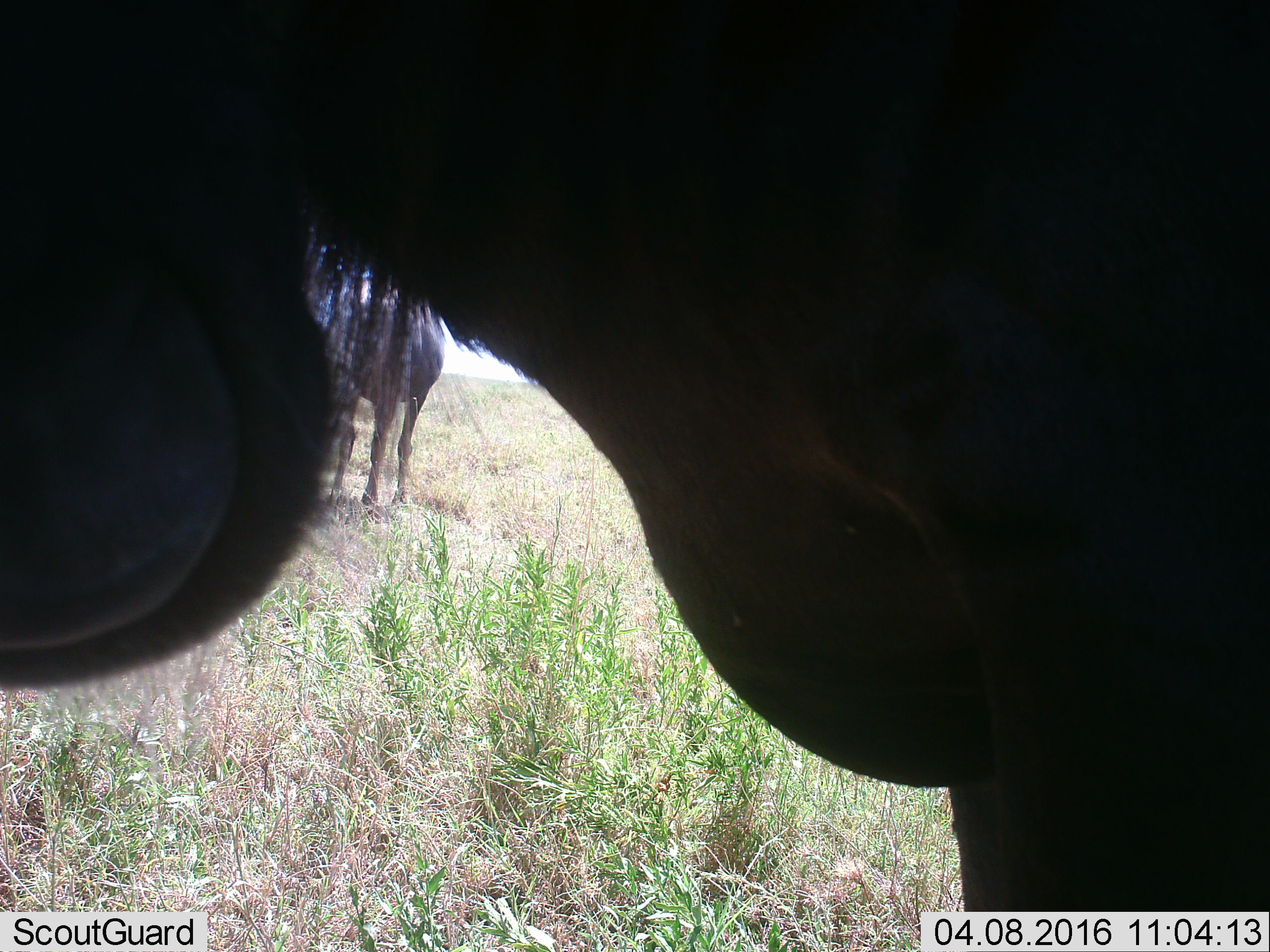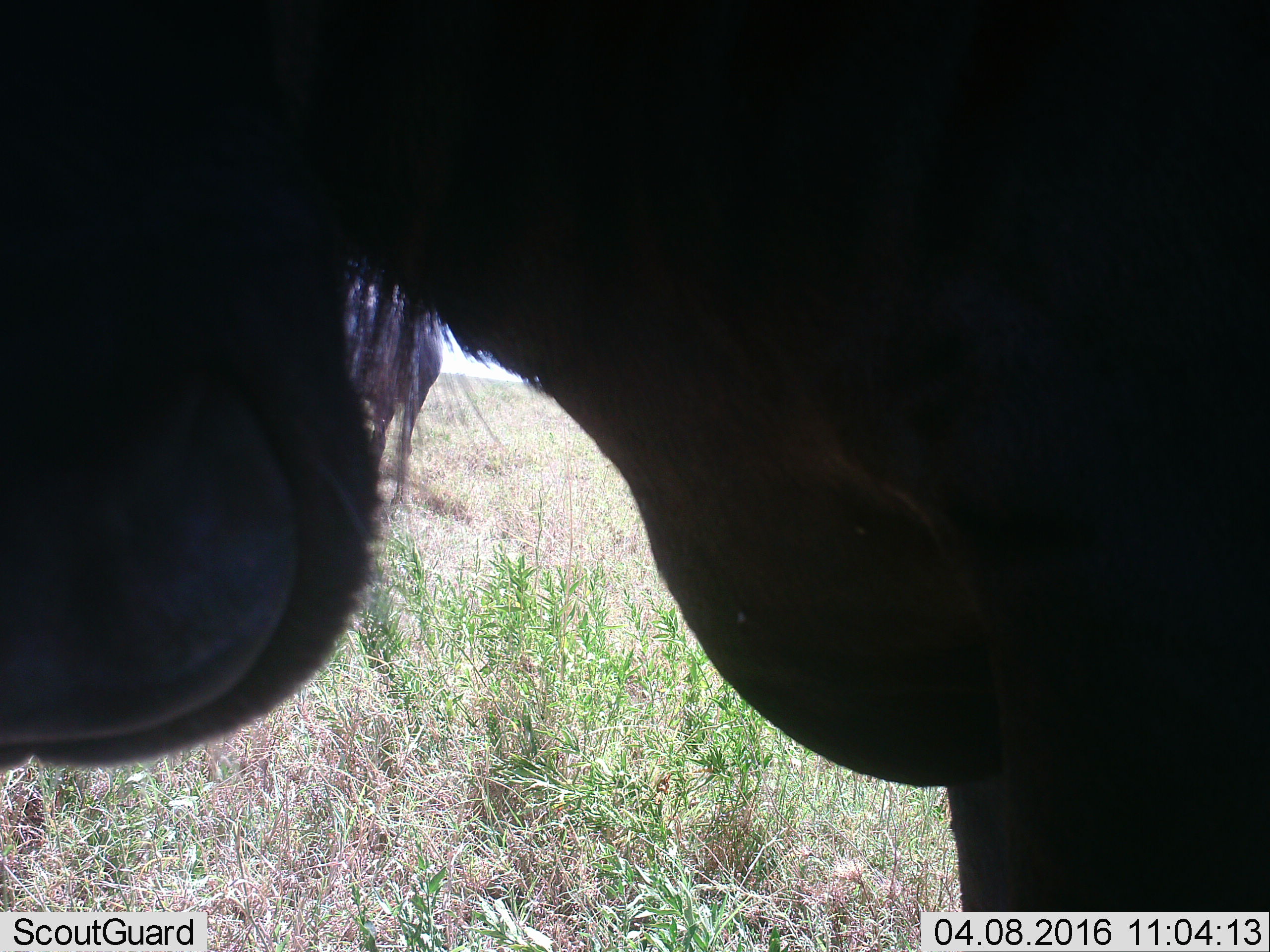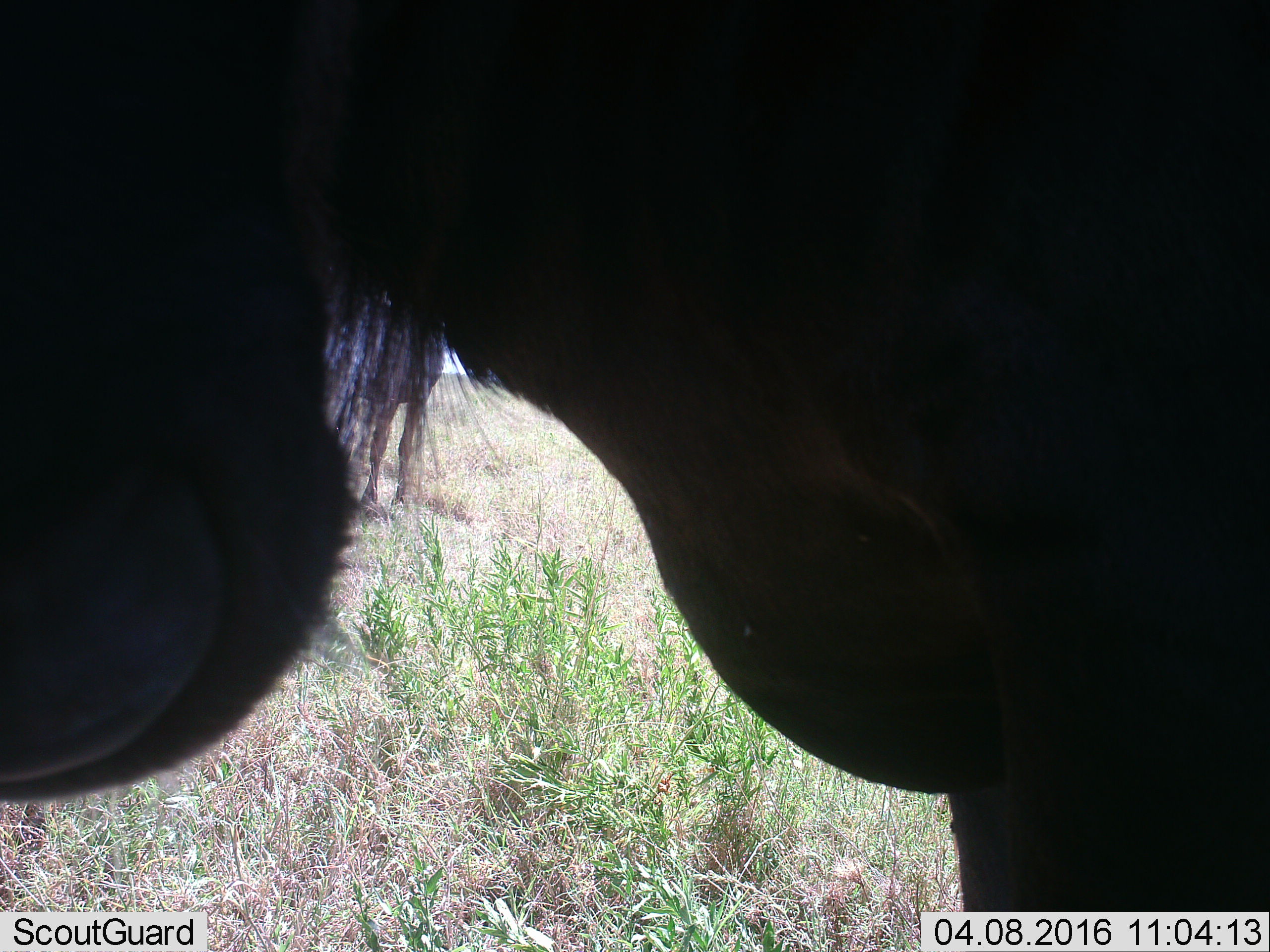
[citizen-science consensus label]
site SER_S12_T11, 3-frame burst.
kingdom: Animalia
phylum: Chordata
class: Mammalia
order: Artiodactyla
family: Bovidae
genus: Connochaetes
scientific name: Connochaetes taurinus taurinus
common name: blue wildebeest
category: wildebeestblue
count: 2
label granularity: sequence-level